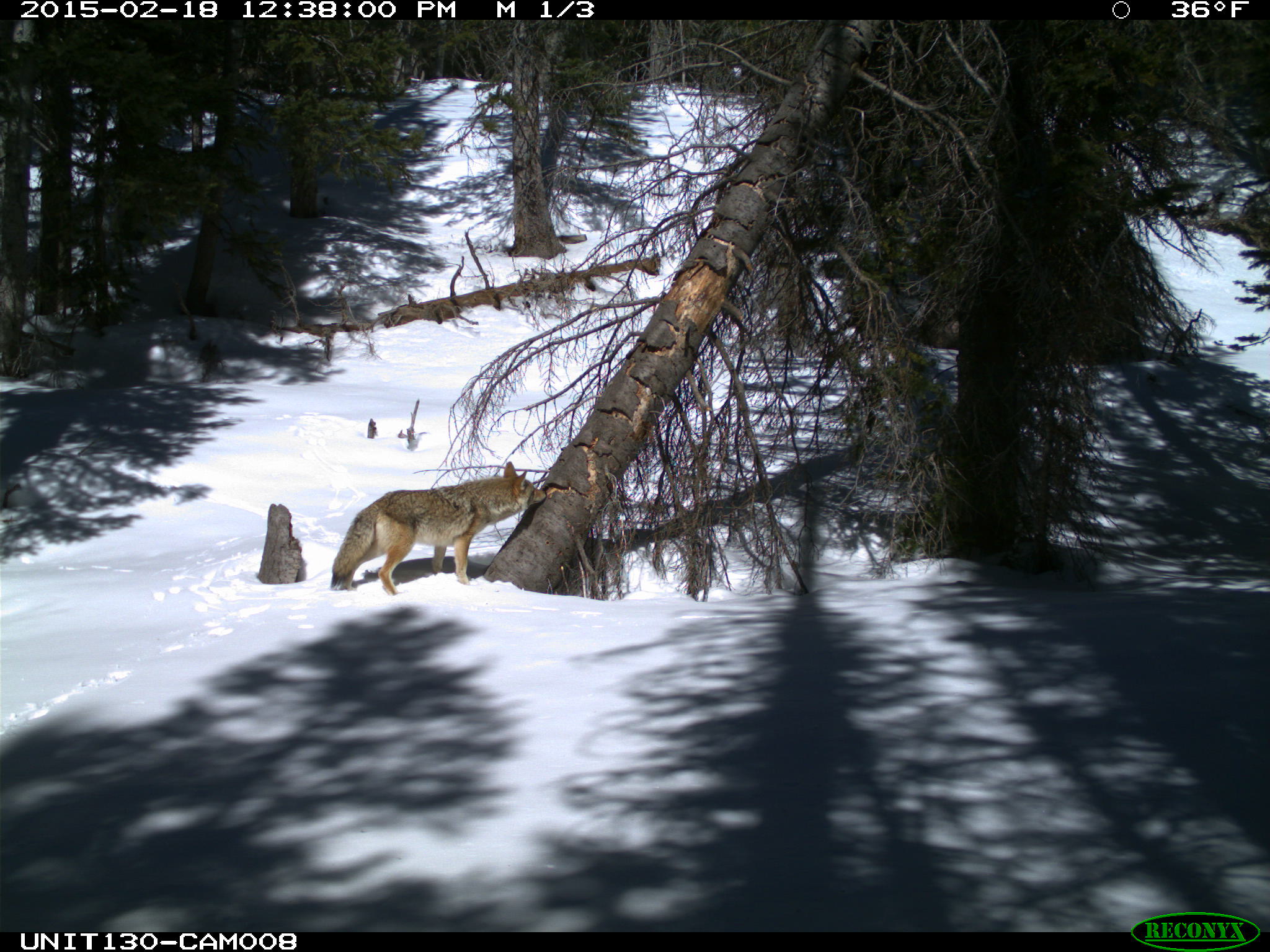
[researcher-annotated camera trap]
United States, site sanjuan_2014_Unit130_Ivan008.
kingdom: Animalia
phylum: Chordata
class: Mammalia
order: Carnivora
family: Canidae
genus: Canis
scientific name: Canis latrans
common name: coyote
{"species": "Canis latrans (coyote)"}